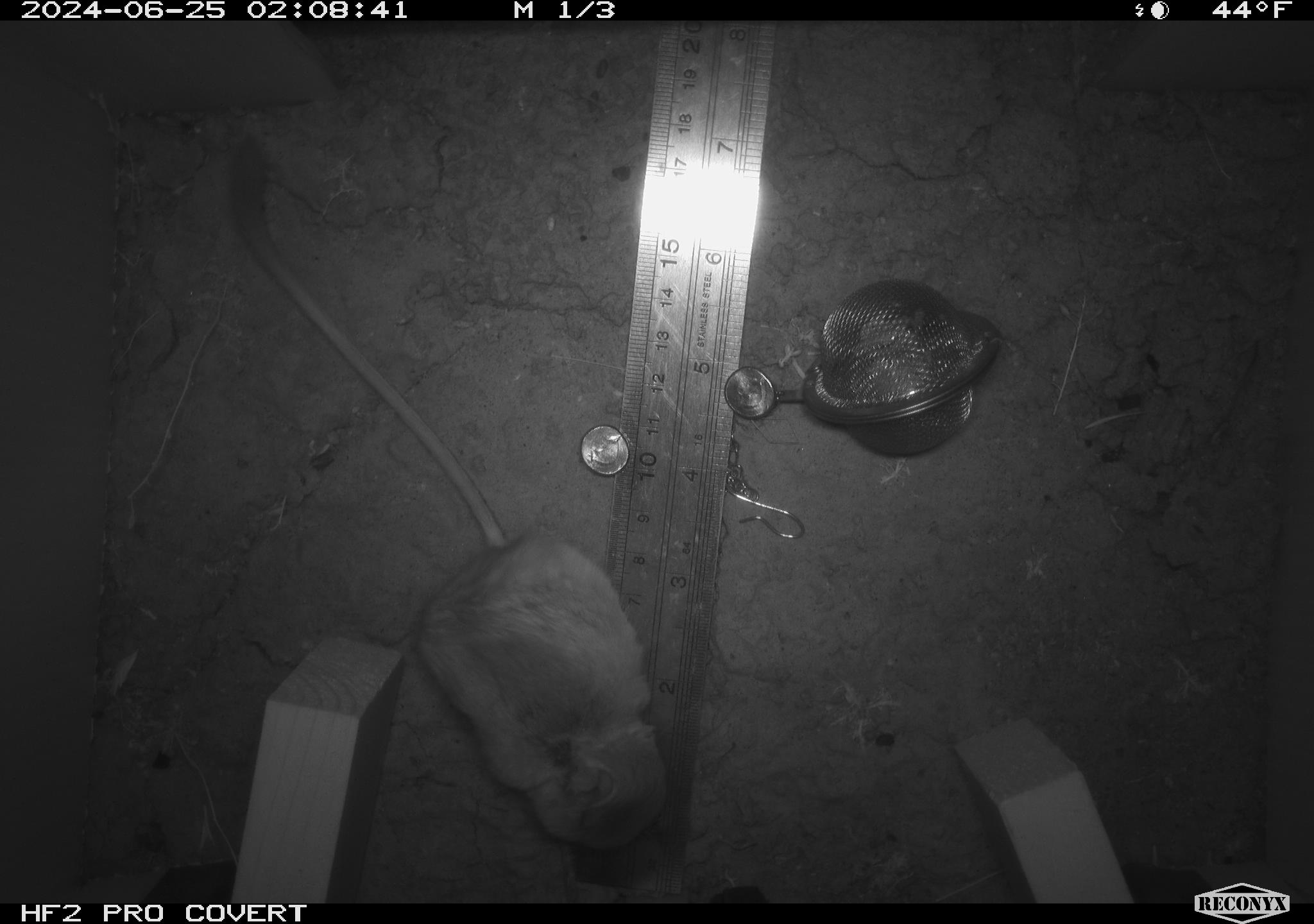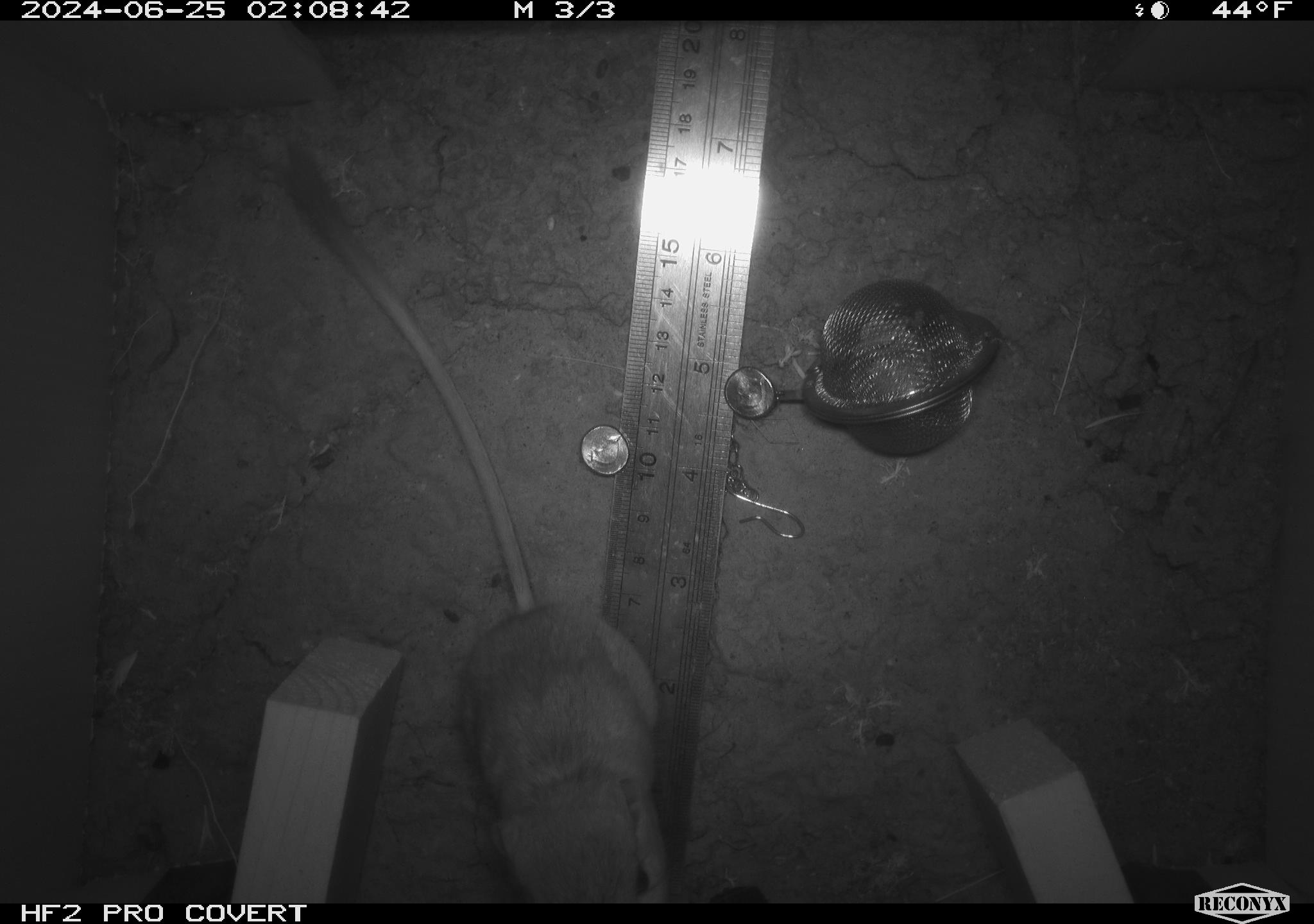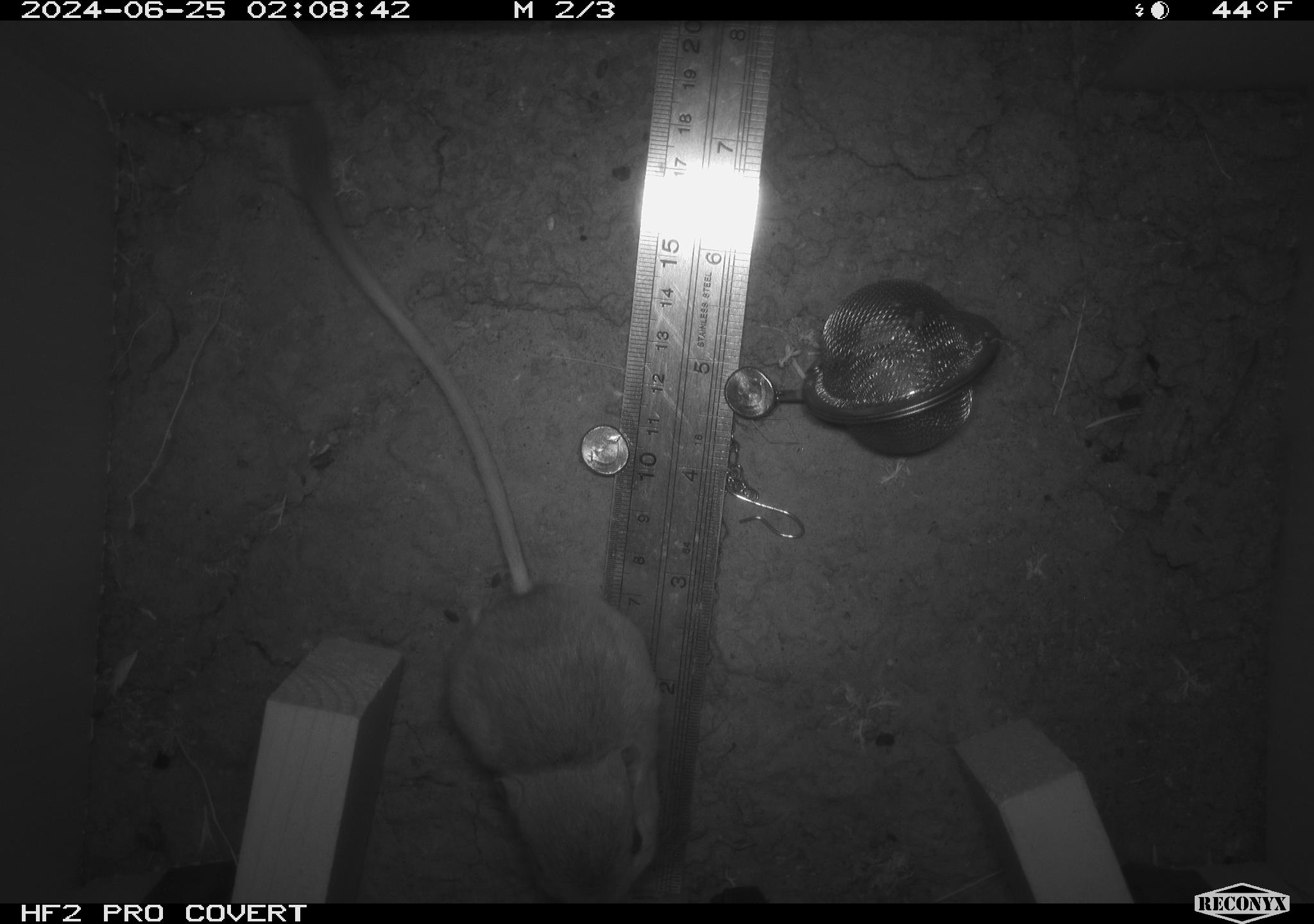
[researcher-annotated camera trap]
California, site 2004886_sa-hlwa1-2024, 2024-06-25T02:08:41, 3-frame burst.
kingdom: Animalia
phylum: Chordata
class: Mammalia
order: Rodentia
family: Heteromyidae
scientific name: Heteromyidae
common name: kangaroo rats and pocket mice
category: heteromyidae family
Heteromyidae family (kangaroo rats and pocket mice) (Heteromyidae).